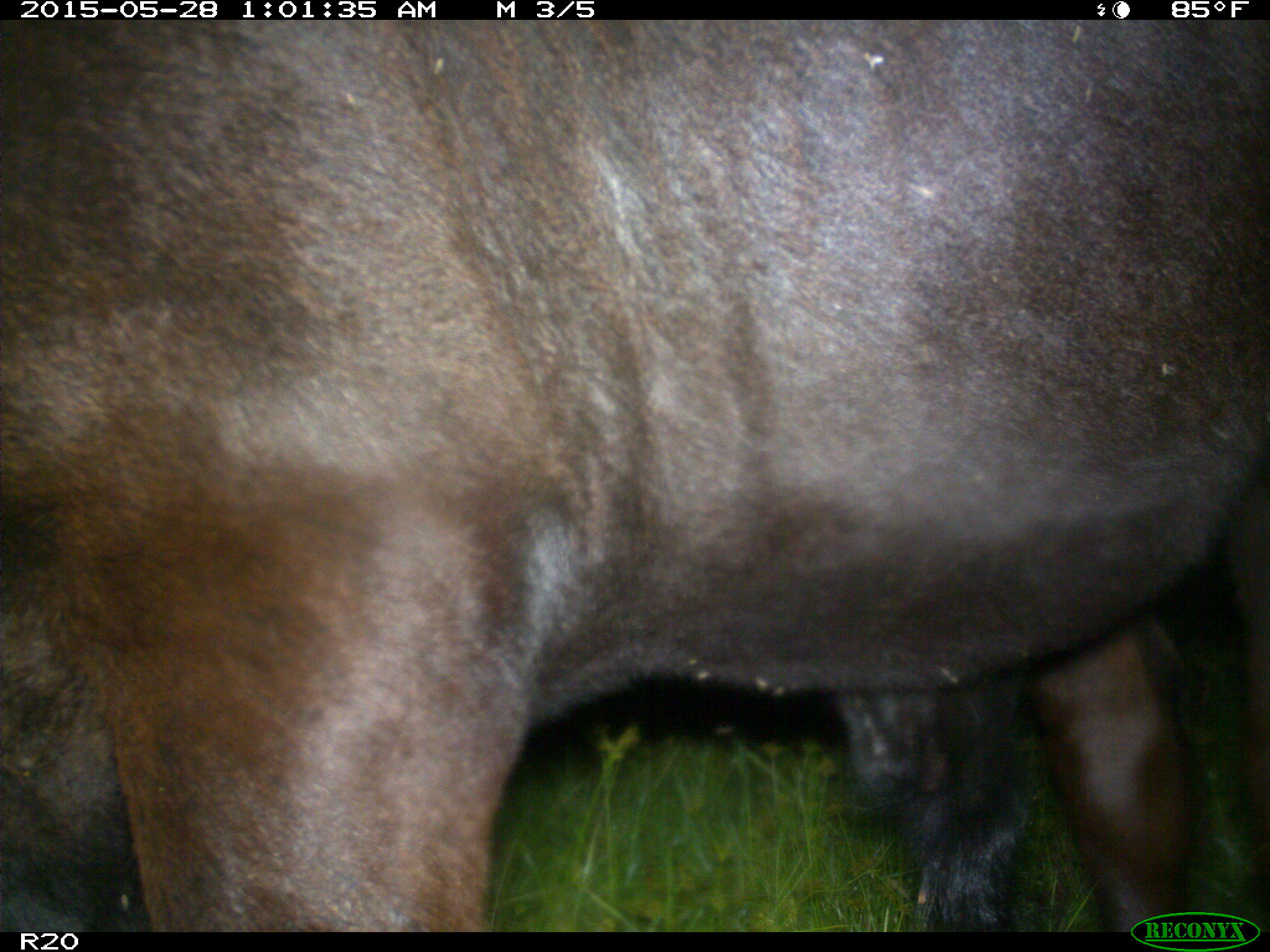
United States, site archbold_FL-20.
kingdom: Animalia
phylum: Chordata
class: Mammalia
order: Artiodactyla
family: Bovidae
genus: Bos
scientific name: Bos taurus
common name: domestic cow